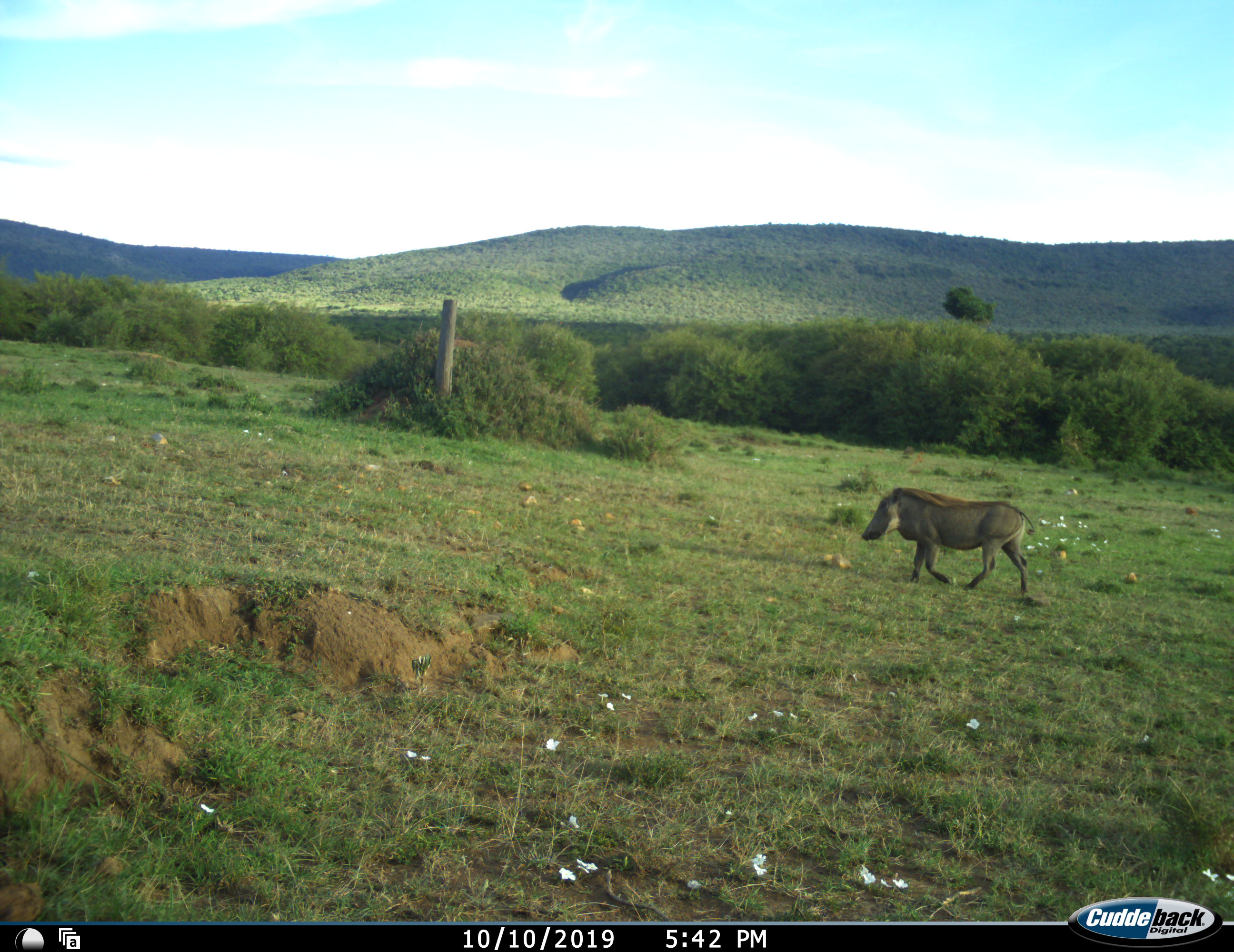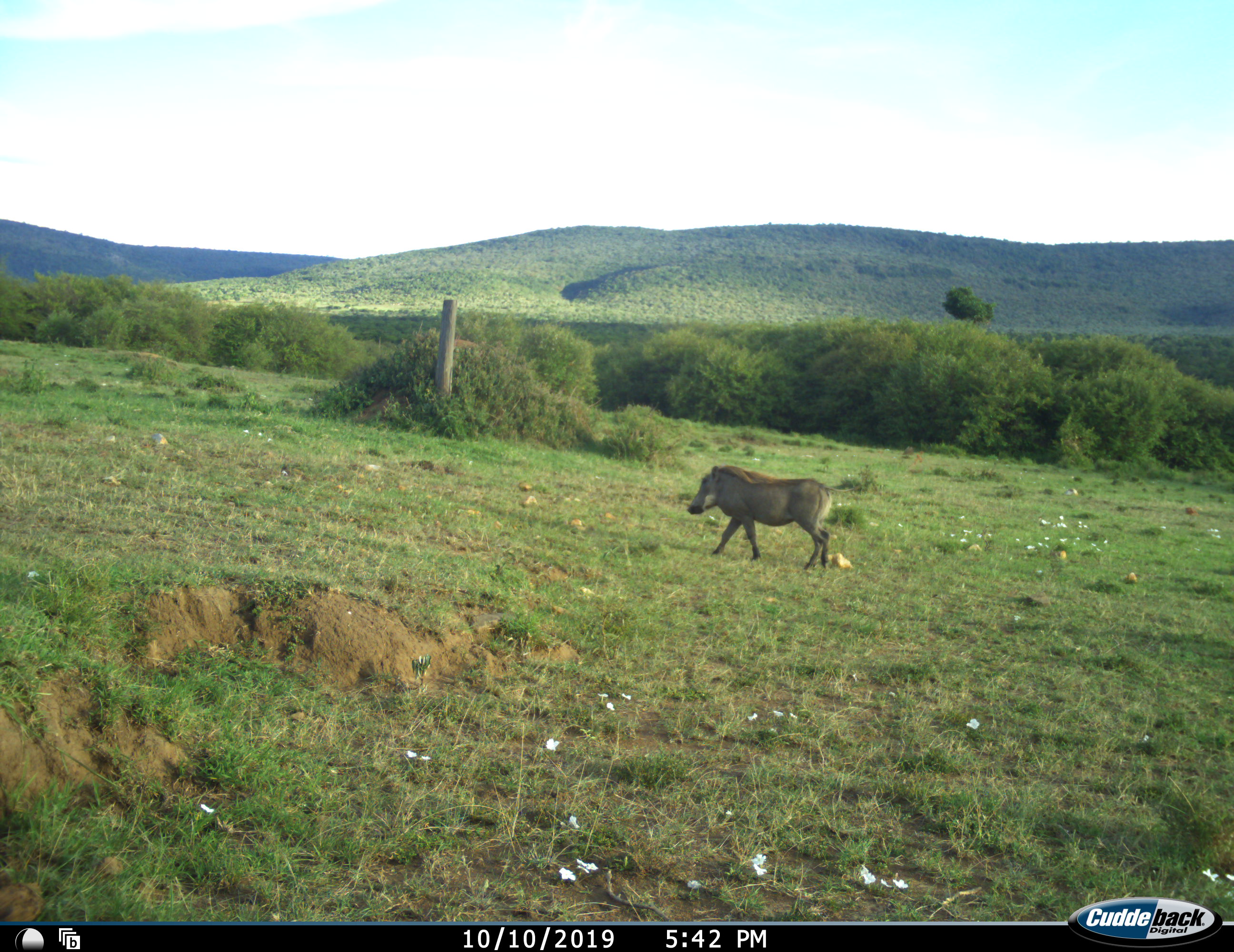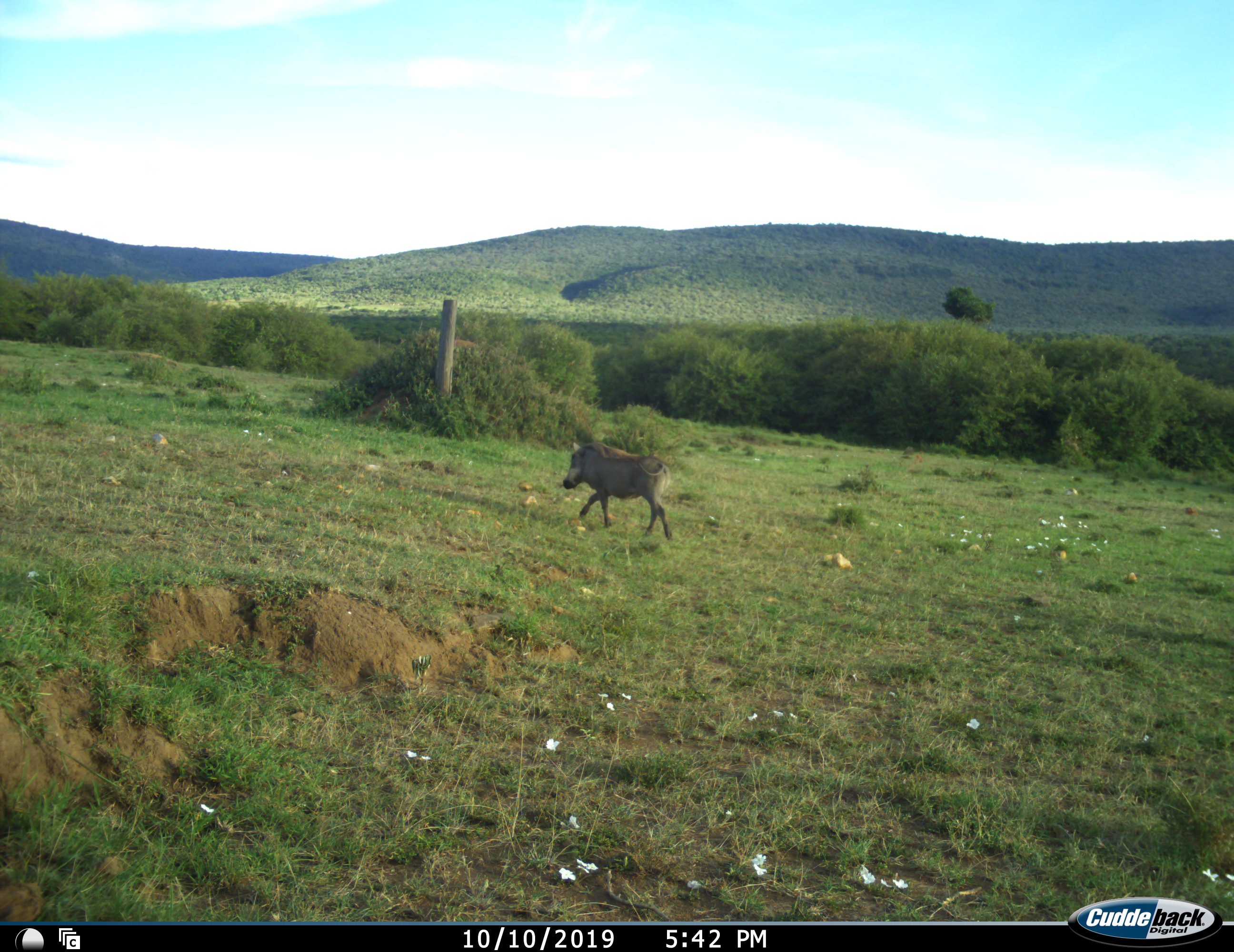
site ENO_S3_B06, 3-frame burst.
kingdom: Animalia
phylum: Chordata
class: Mammalia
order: Artiodactyla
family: Suidae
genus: Phacochoerus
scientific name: Phacochoerus africanus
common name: warthog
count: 1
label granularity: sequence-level